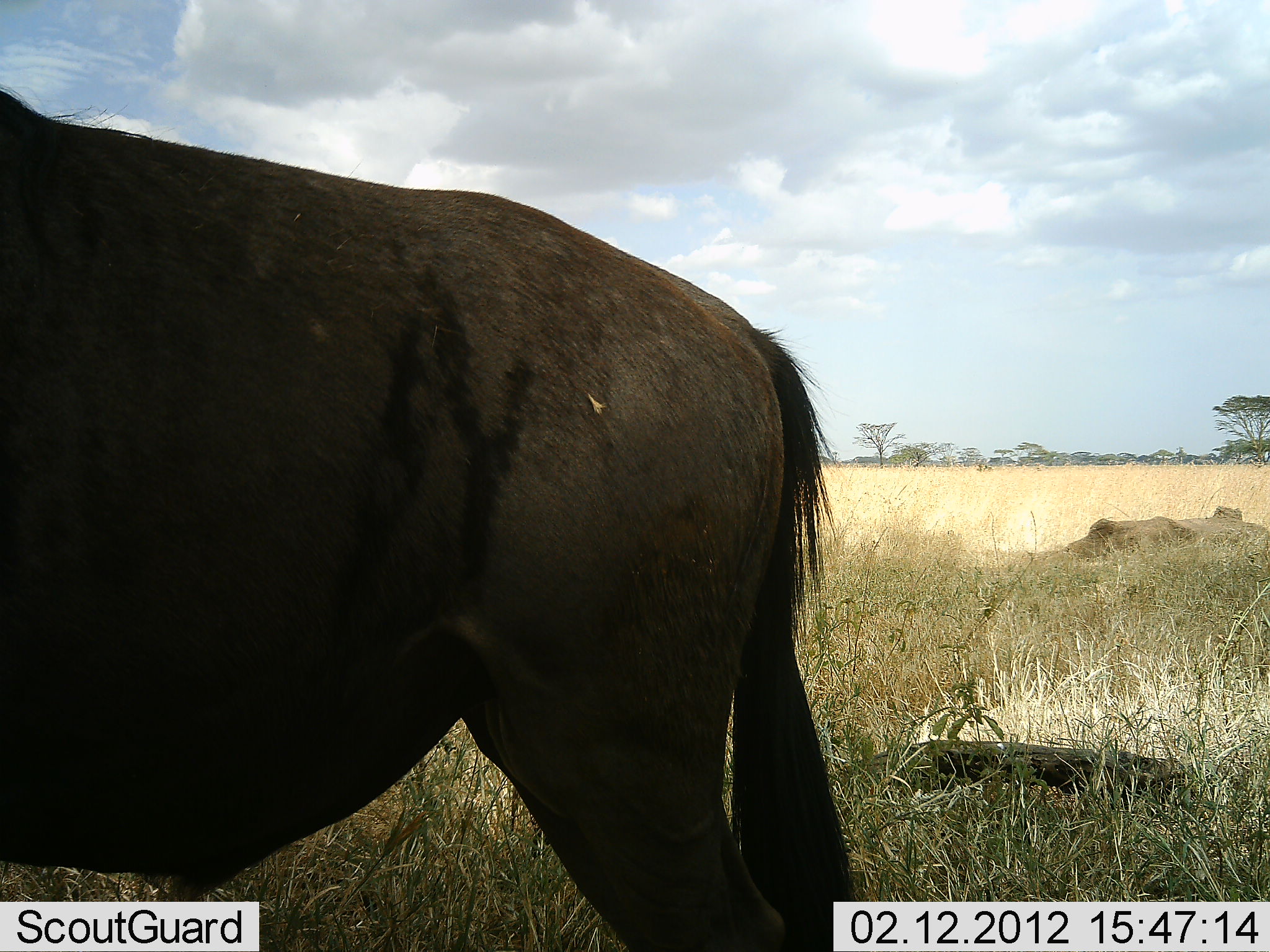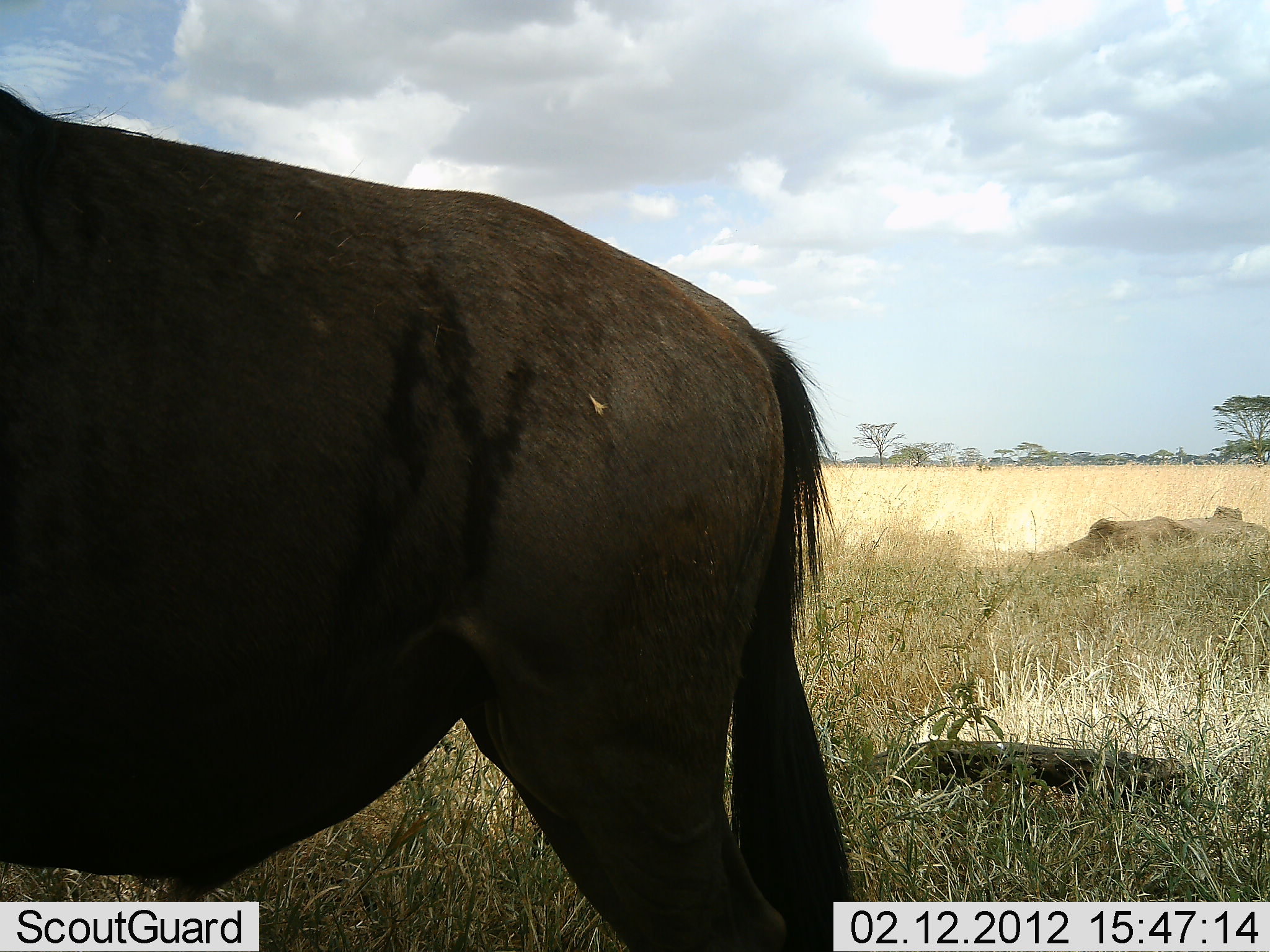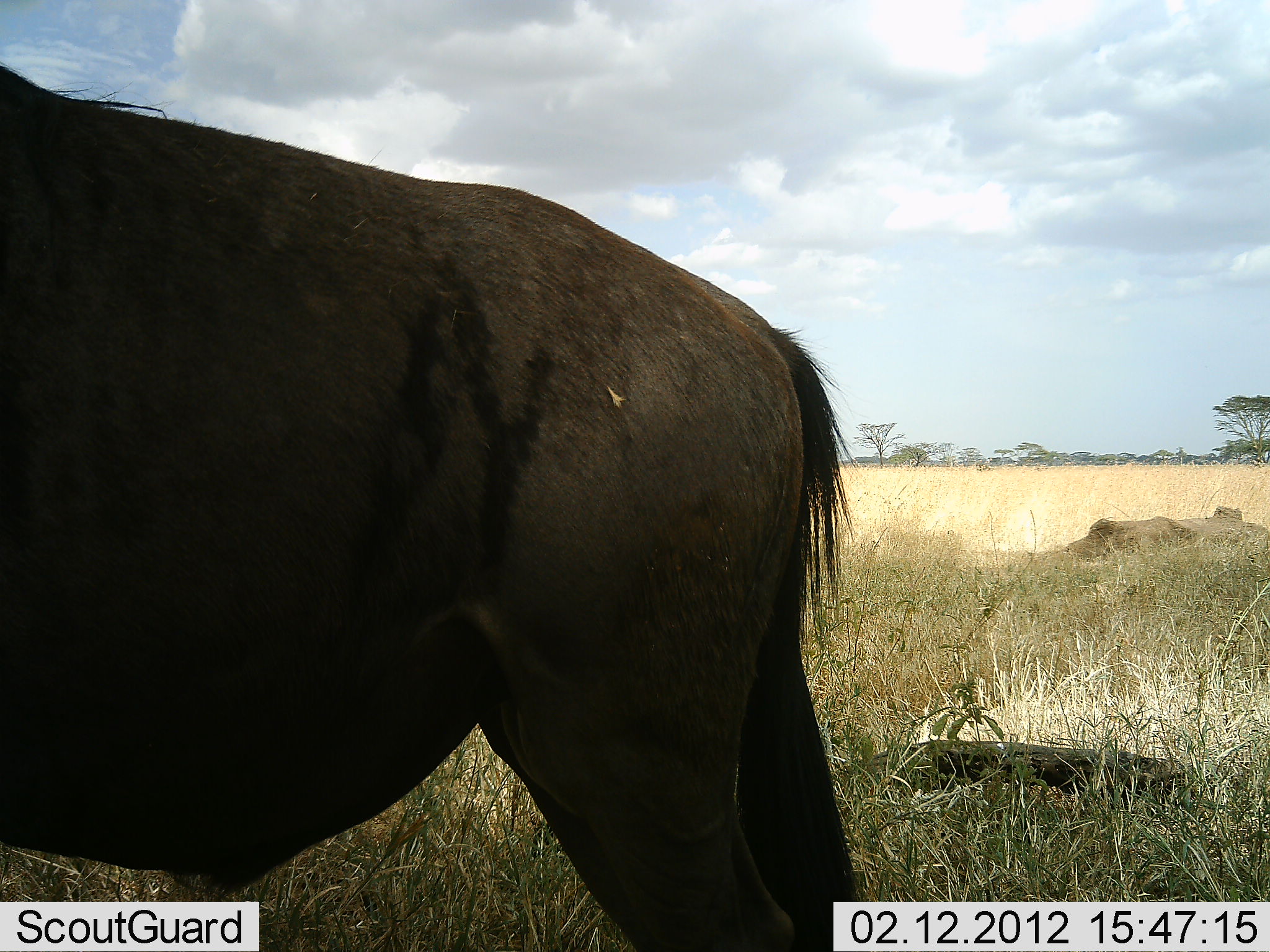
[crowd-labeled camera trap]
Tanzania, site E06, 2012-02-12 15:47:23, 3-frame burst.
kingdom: Animalia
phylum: Chordata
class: Mammalia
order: Artiodactyla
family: Bovidae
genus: Connochaetes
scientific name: Connochaetes taurinus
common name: blue wildebeest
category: wildebeest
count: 1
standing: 100%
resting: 0%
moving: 0%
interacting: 0%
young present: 0%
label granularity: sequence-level